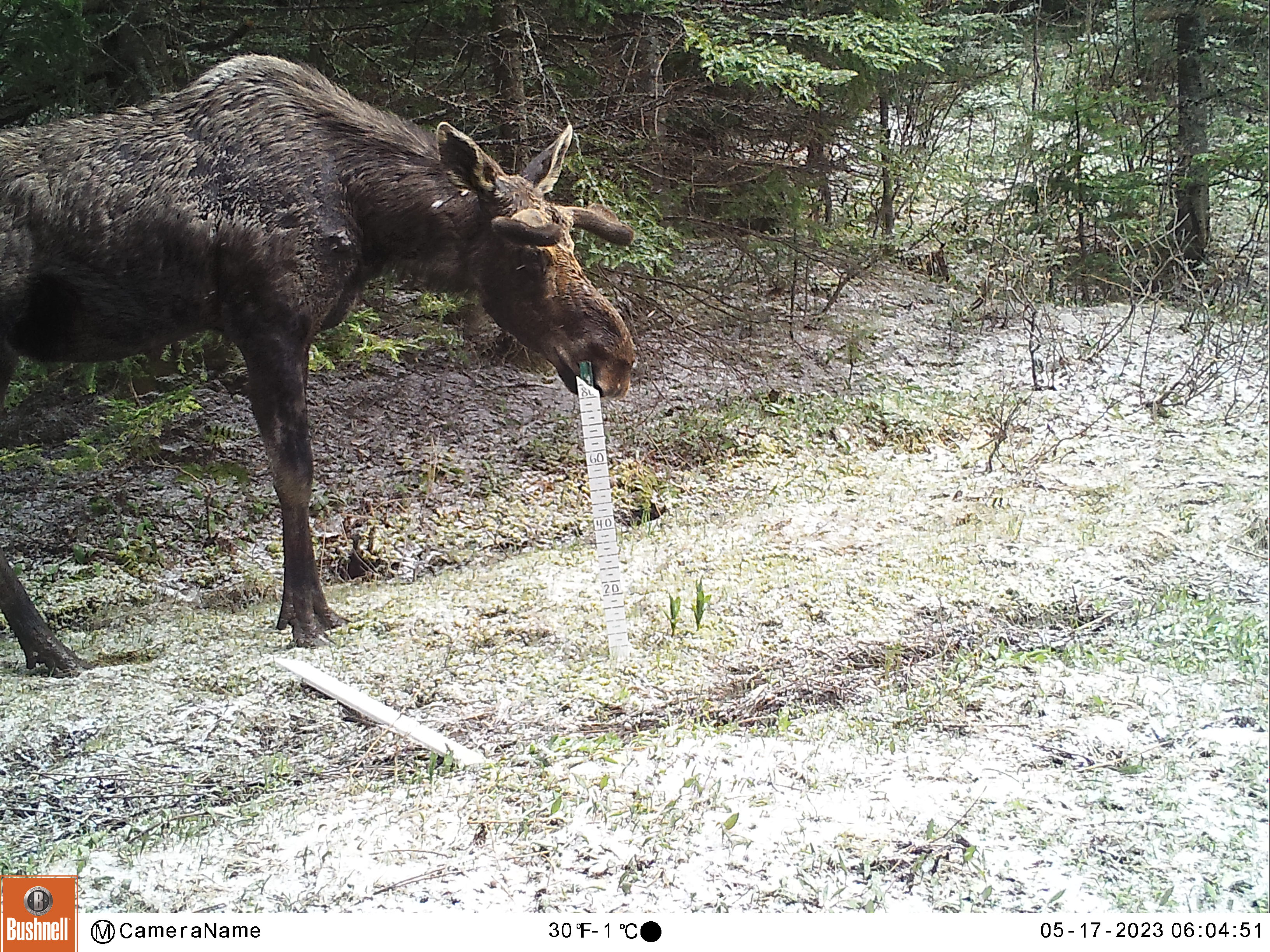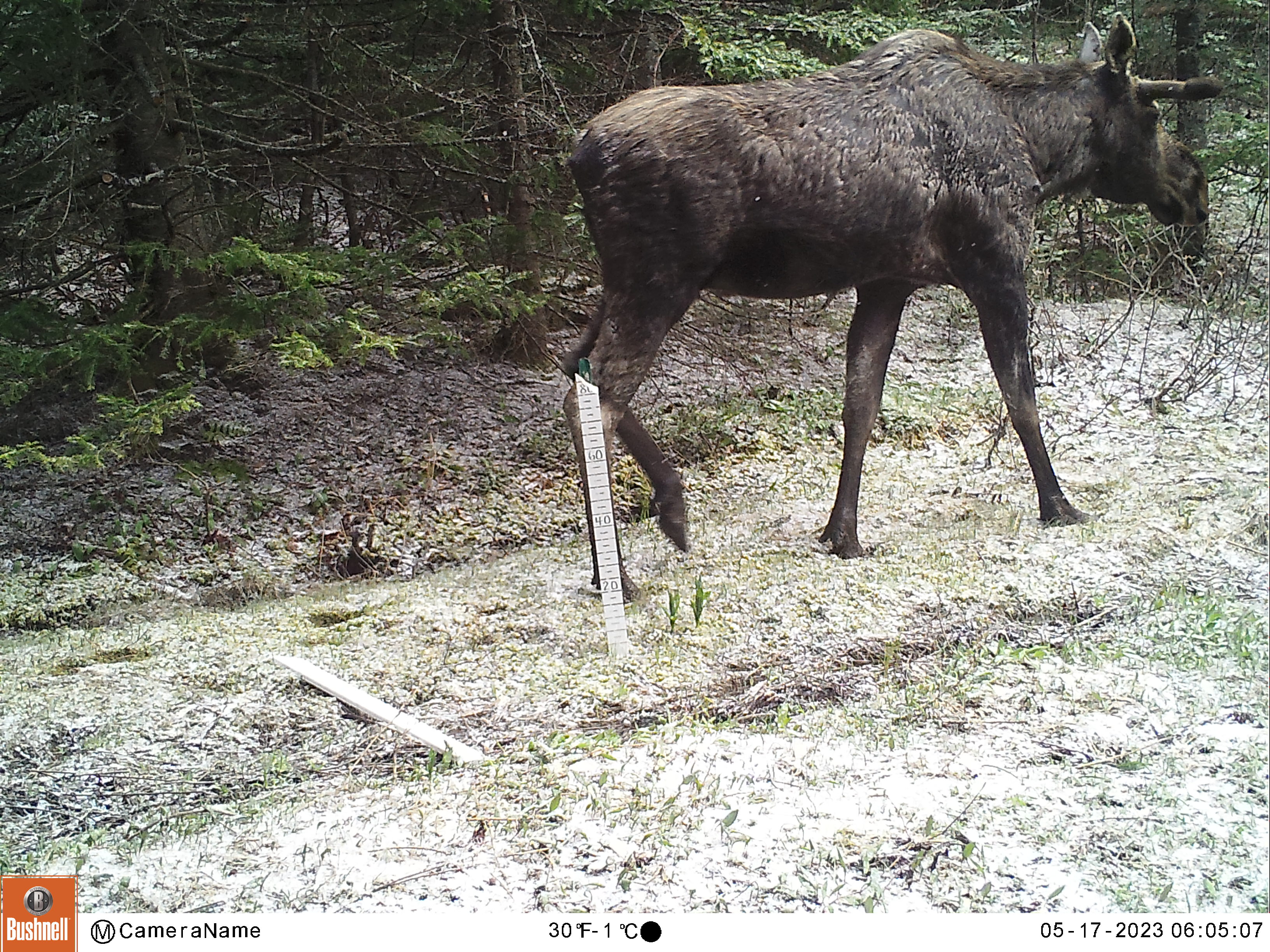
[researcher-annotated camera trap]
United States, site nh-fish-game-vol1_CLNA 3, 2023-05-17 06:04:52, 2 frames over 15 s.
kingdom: Animalia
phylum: Chordata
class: Mammalia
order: Artiodactyla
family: Cervidae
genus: Alces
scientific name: Alces alces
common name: moose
Moose (Alces alces).